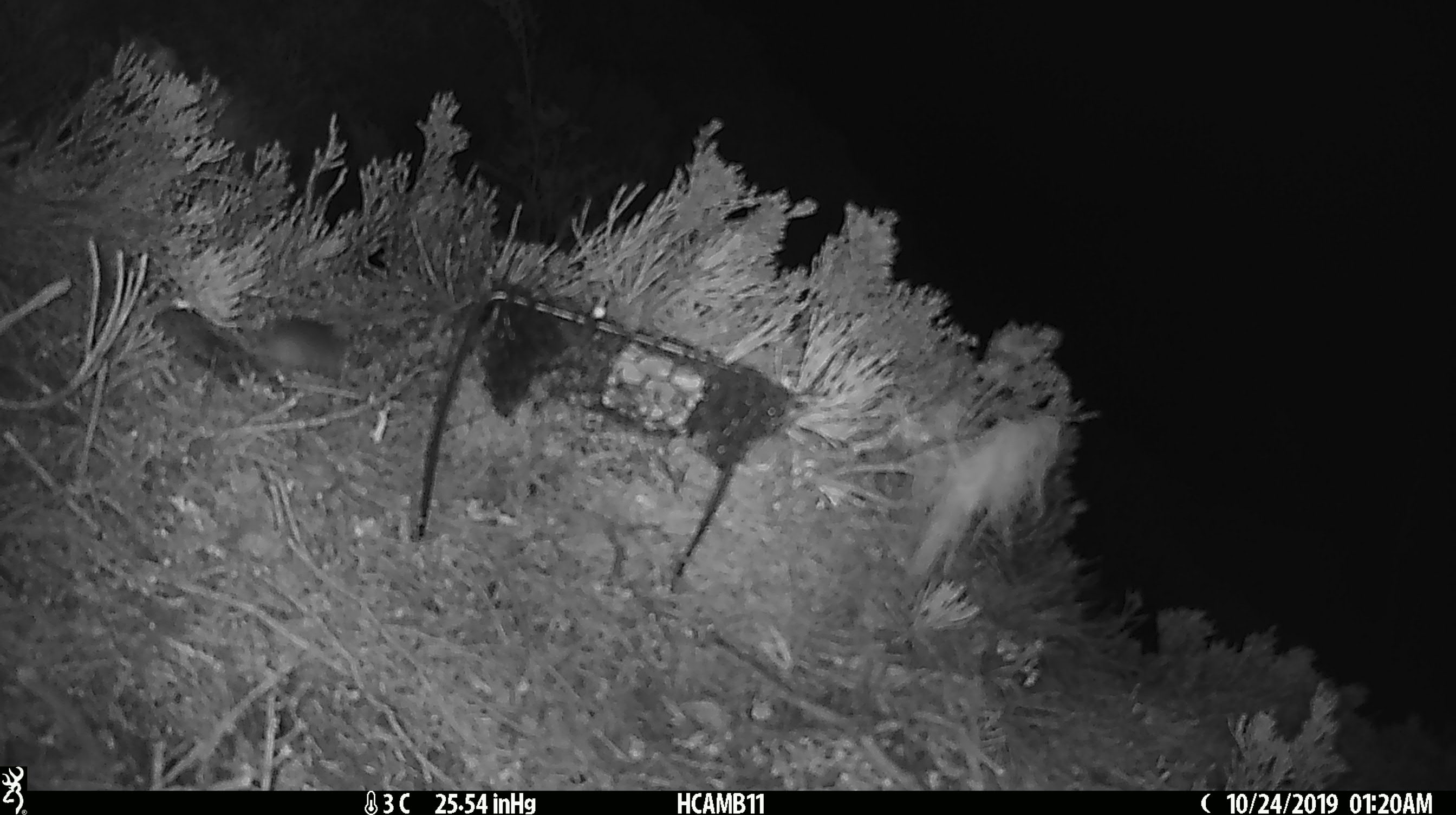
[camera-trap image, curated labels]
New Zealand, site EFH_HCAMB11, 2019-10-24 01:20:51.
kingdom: Animalia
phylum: Chordata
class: Mammalia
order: Rodentia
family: Muridae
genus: Mus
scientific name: Mus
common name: mouse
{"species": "mouse (Mus)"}